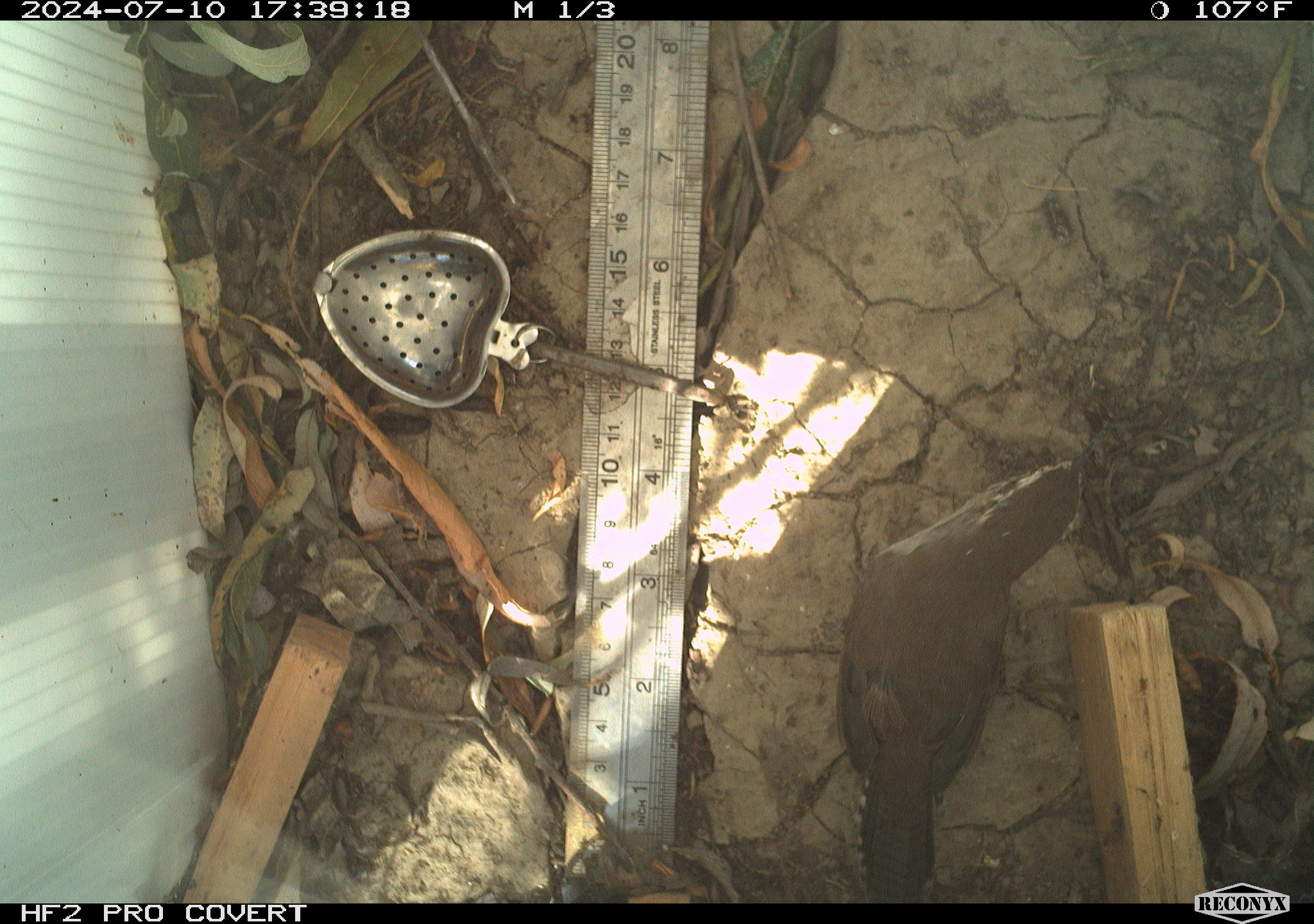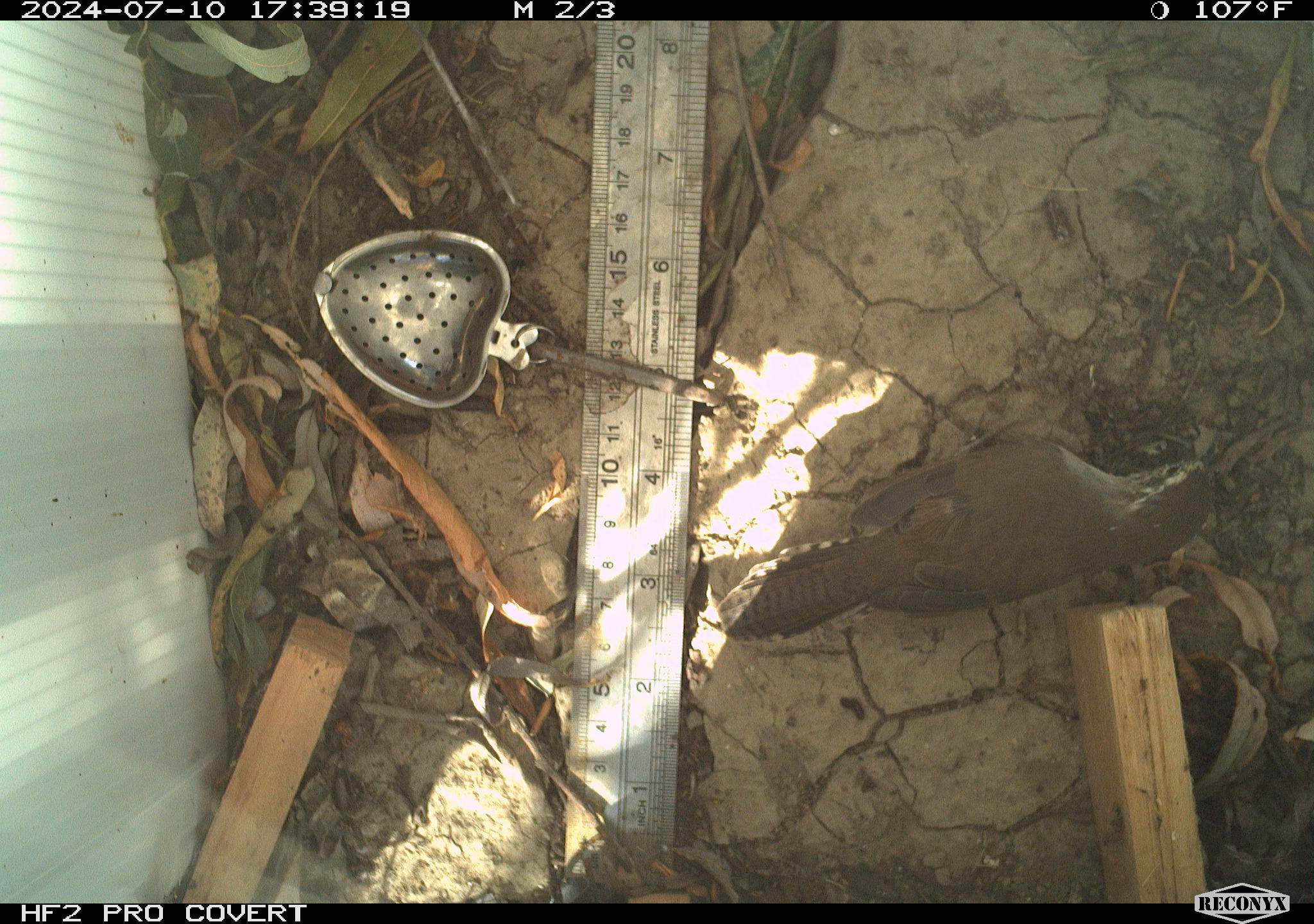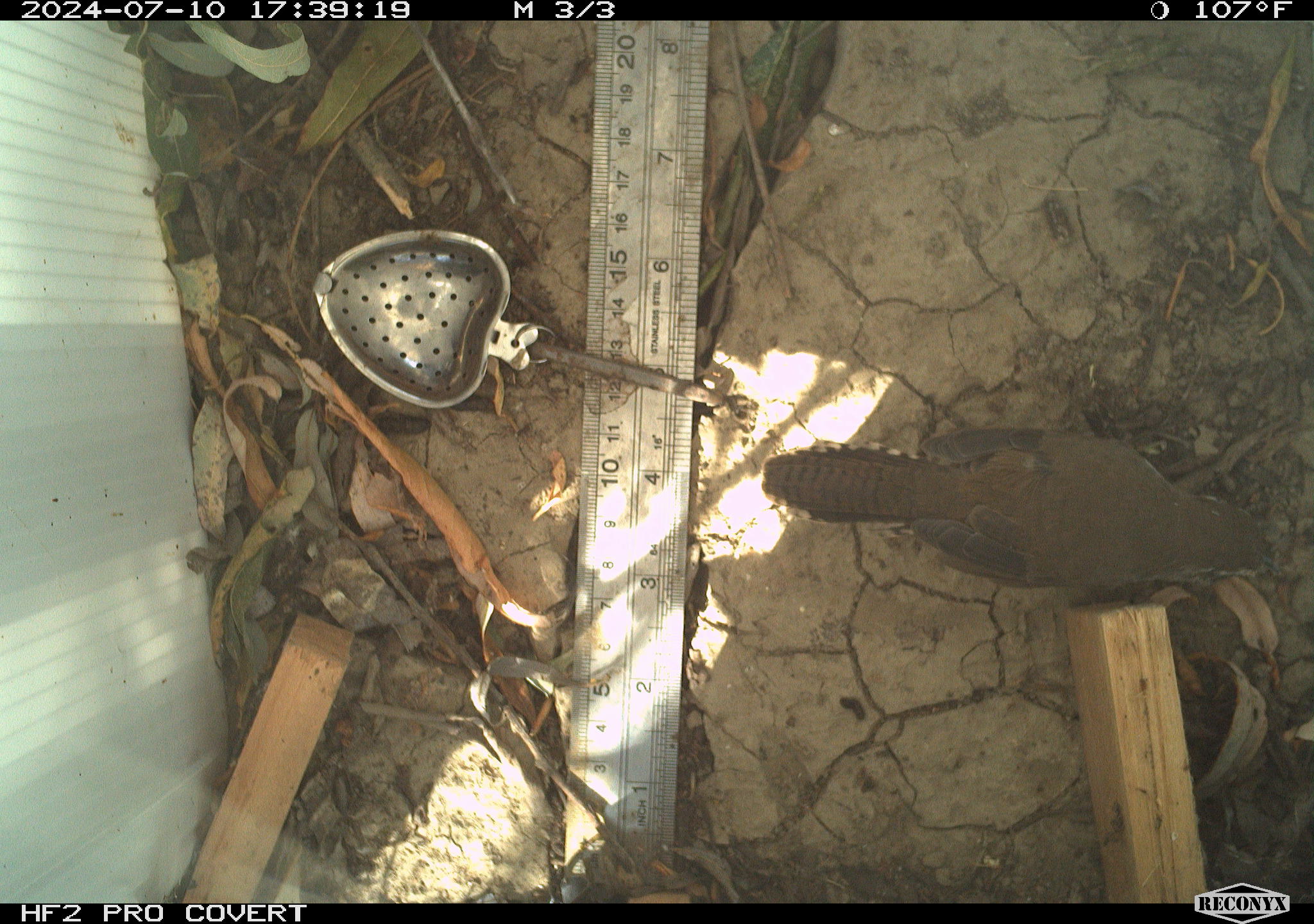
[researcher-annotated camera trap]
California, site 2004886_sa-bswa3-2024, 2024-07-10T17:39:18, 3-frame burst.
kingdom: Animalia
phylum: Chordata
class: Aves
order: Passeriformes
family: Troglodytidae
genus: Thryomanes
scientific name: Thryomanes bewickii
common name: bewick's wren